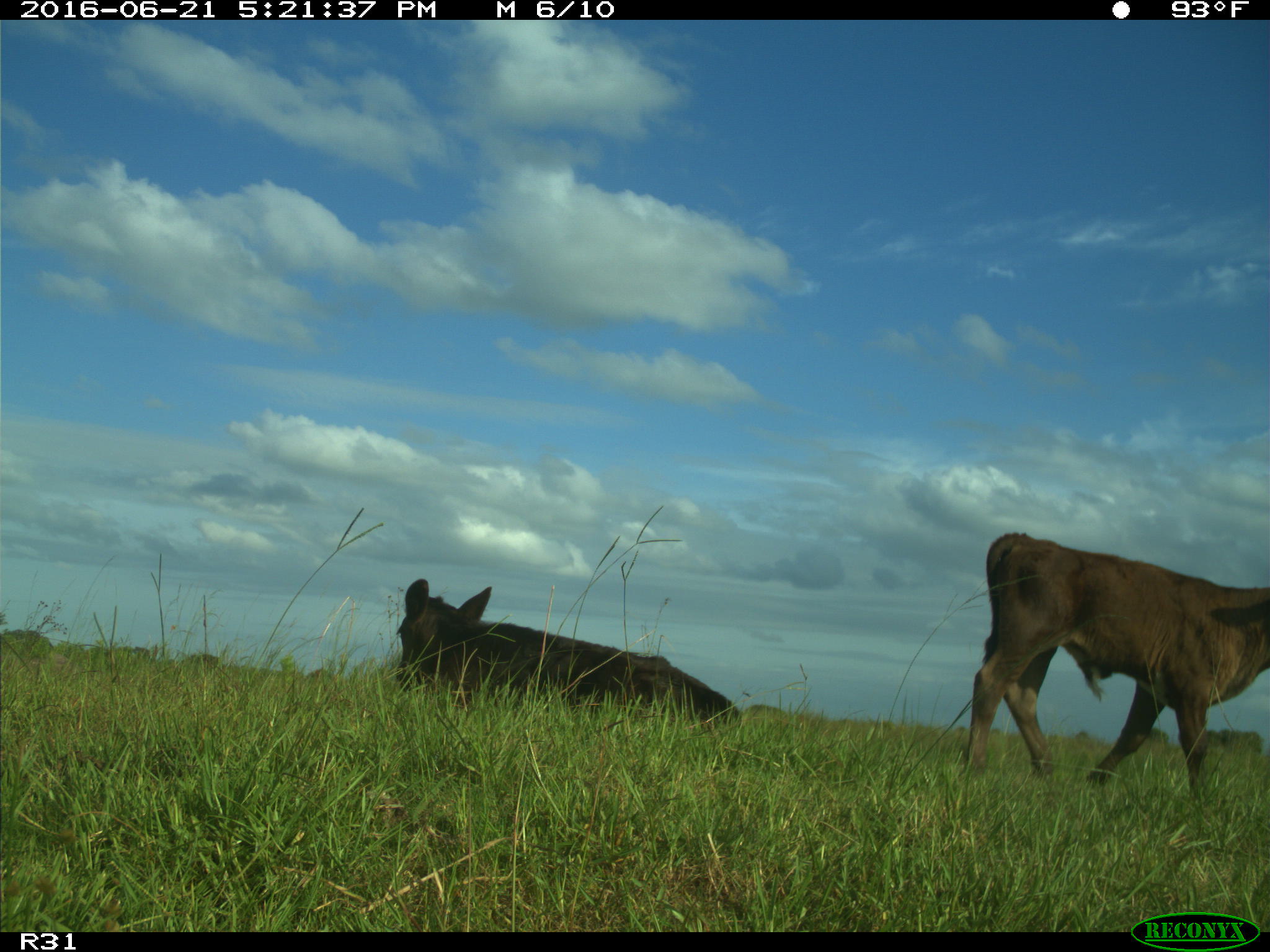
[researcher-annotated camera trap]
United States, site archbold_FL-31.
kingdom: Animalia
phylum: Chordata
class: Mammalia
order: Artiodactyla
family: Bovidae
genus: Bos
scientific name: Bos taurus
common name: domestic cow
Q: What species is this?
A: Bos taurus (domestic cow).